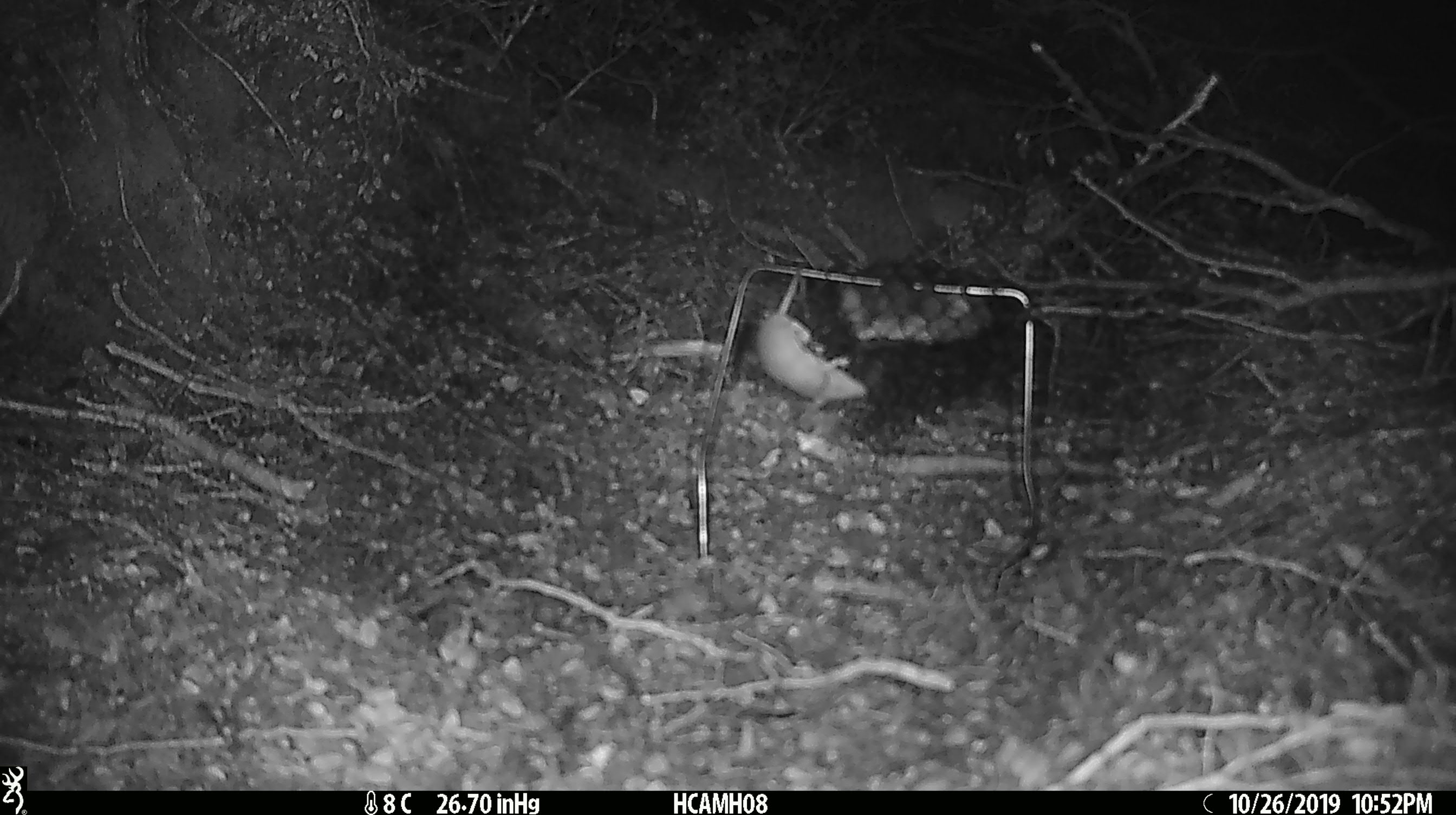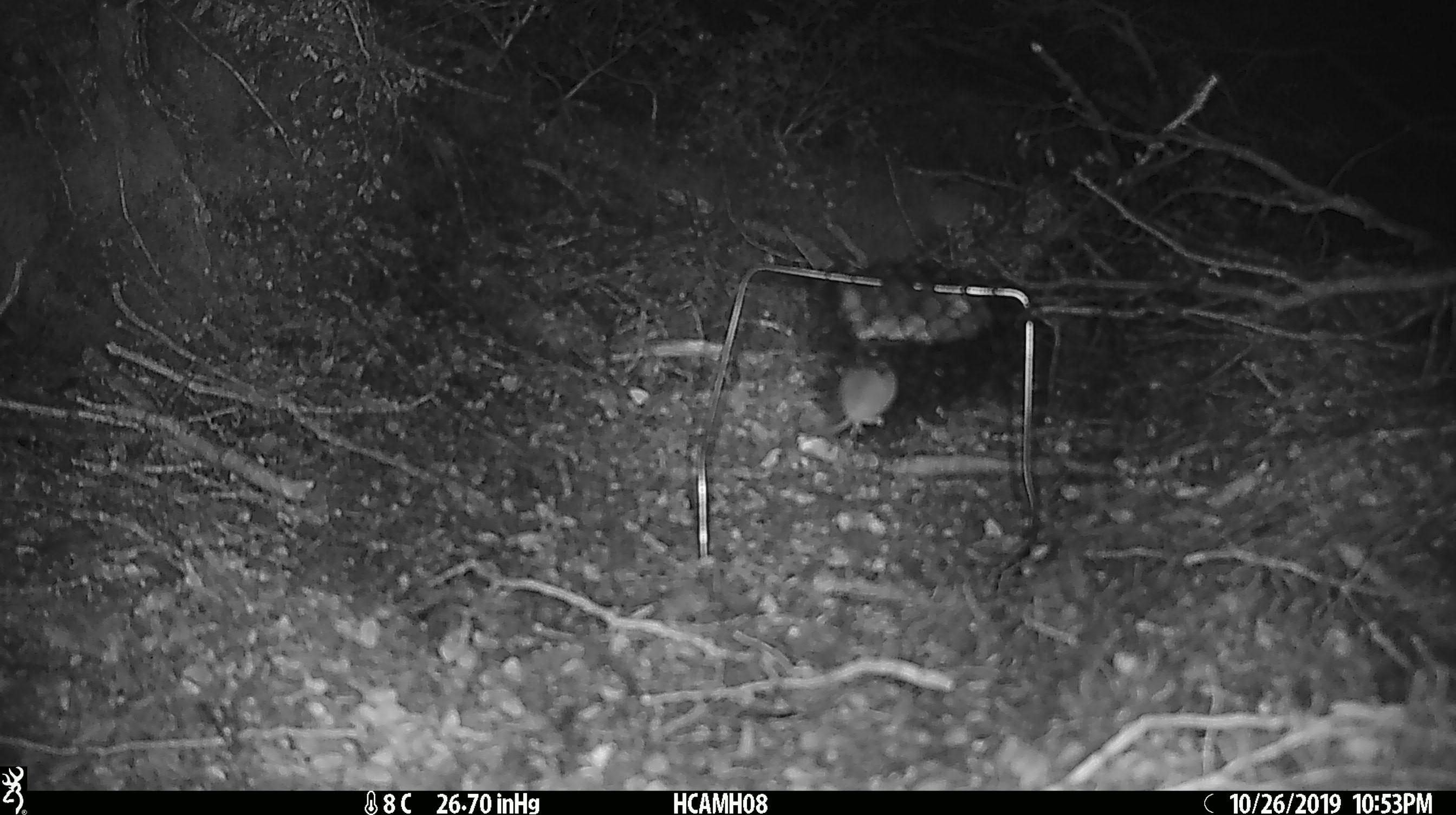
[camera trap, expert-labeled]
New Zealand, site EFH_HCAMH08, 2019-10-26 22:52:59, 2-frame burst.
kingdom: Animalia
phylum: Chordata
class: Mammalia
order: Rodentia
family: Muridae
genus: Mus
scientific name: Mus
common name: mouse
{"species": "mouse (Mus)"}